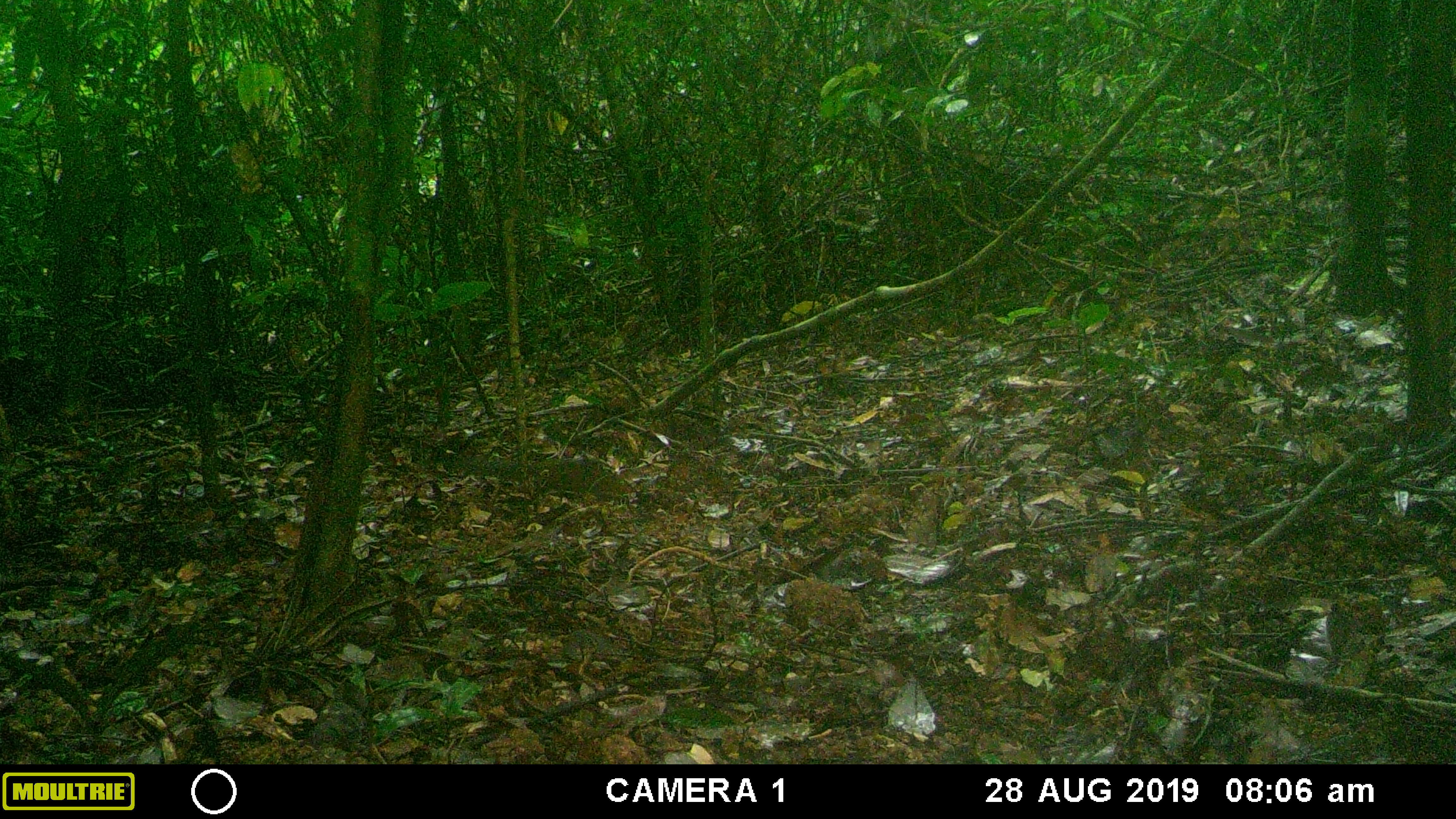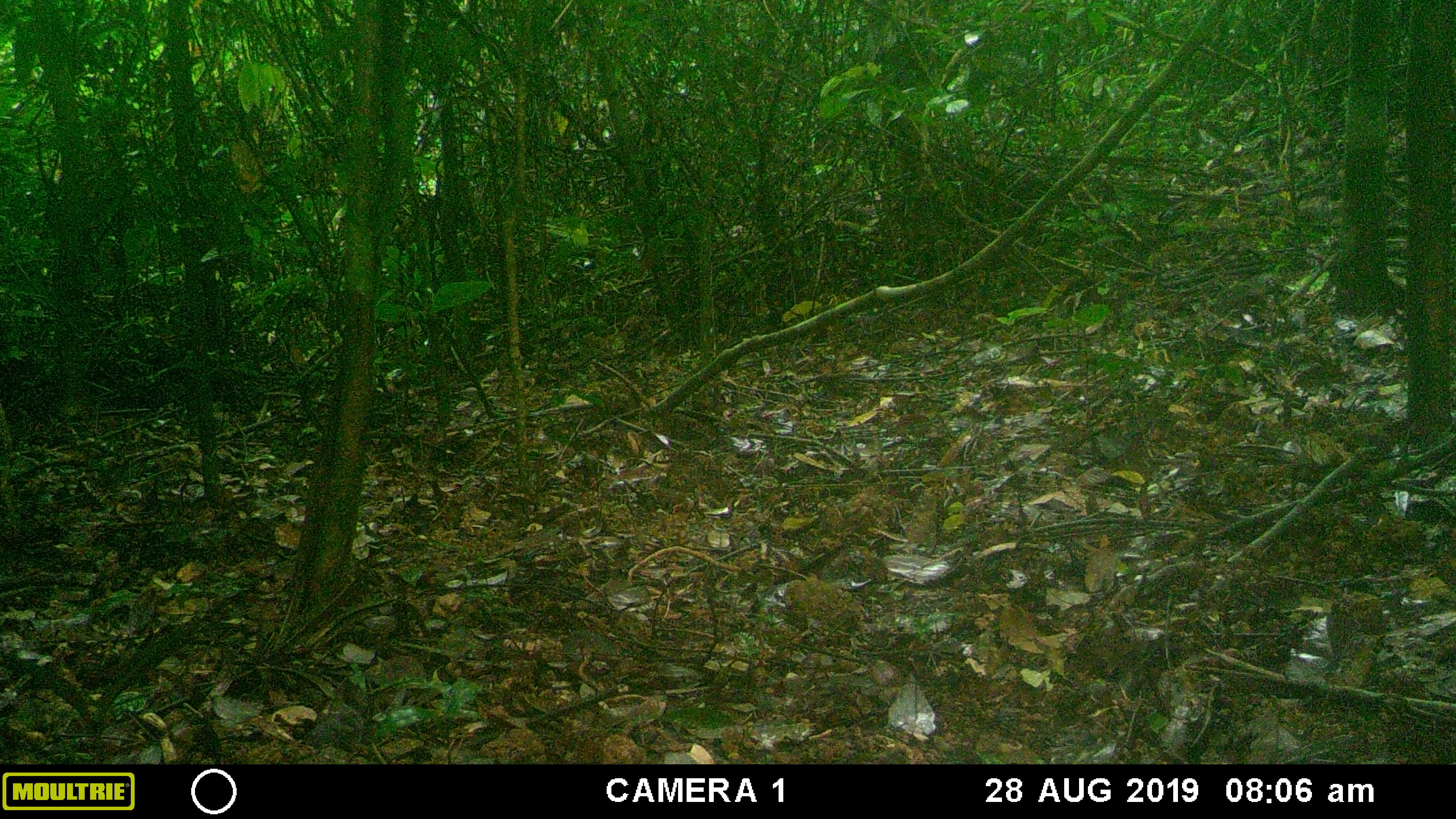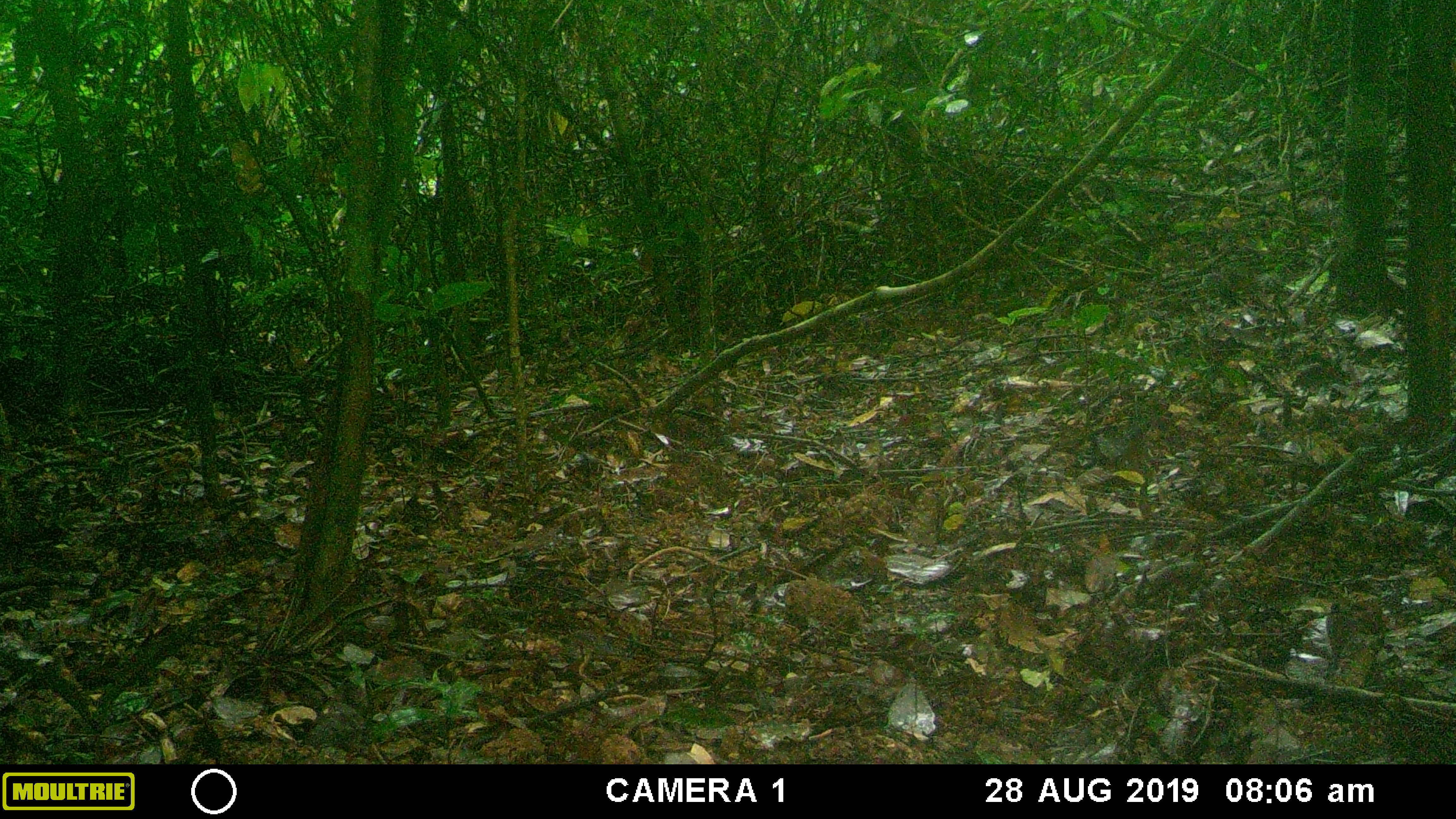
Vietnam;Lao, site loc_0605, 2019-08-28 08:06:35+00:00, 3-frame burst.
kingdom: Animalia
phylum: Chordata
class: Mammalia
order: Rodentia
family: Sciuridae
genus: Dremomys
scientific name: Dremomys rufigenis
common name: red-cheeked squirrel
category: red cheeked squirrel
Red cheeked squirrel (red-cheeked squirrel) (Dremomys rufigenis). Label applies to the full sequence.